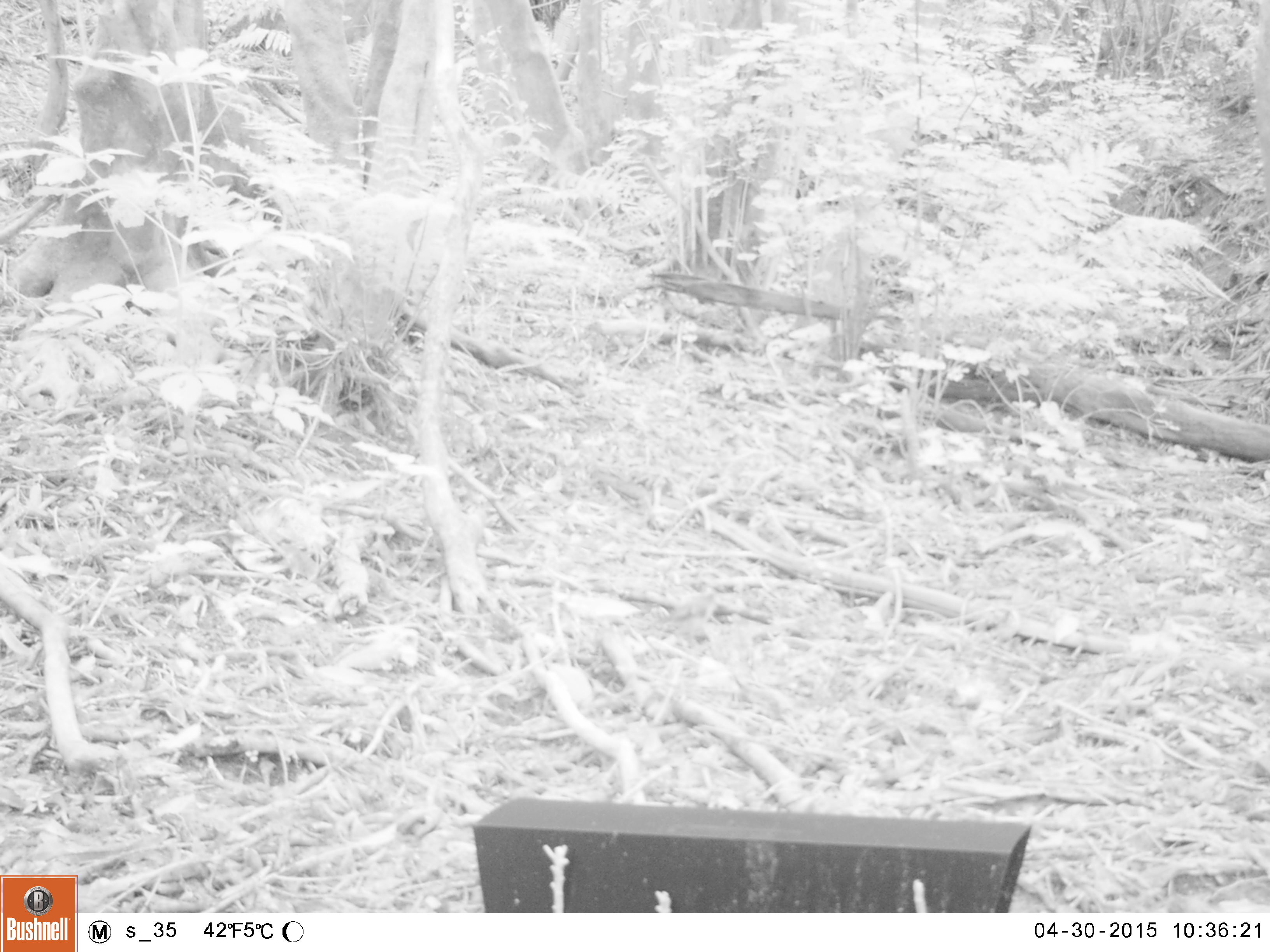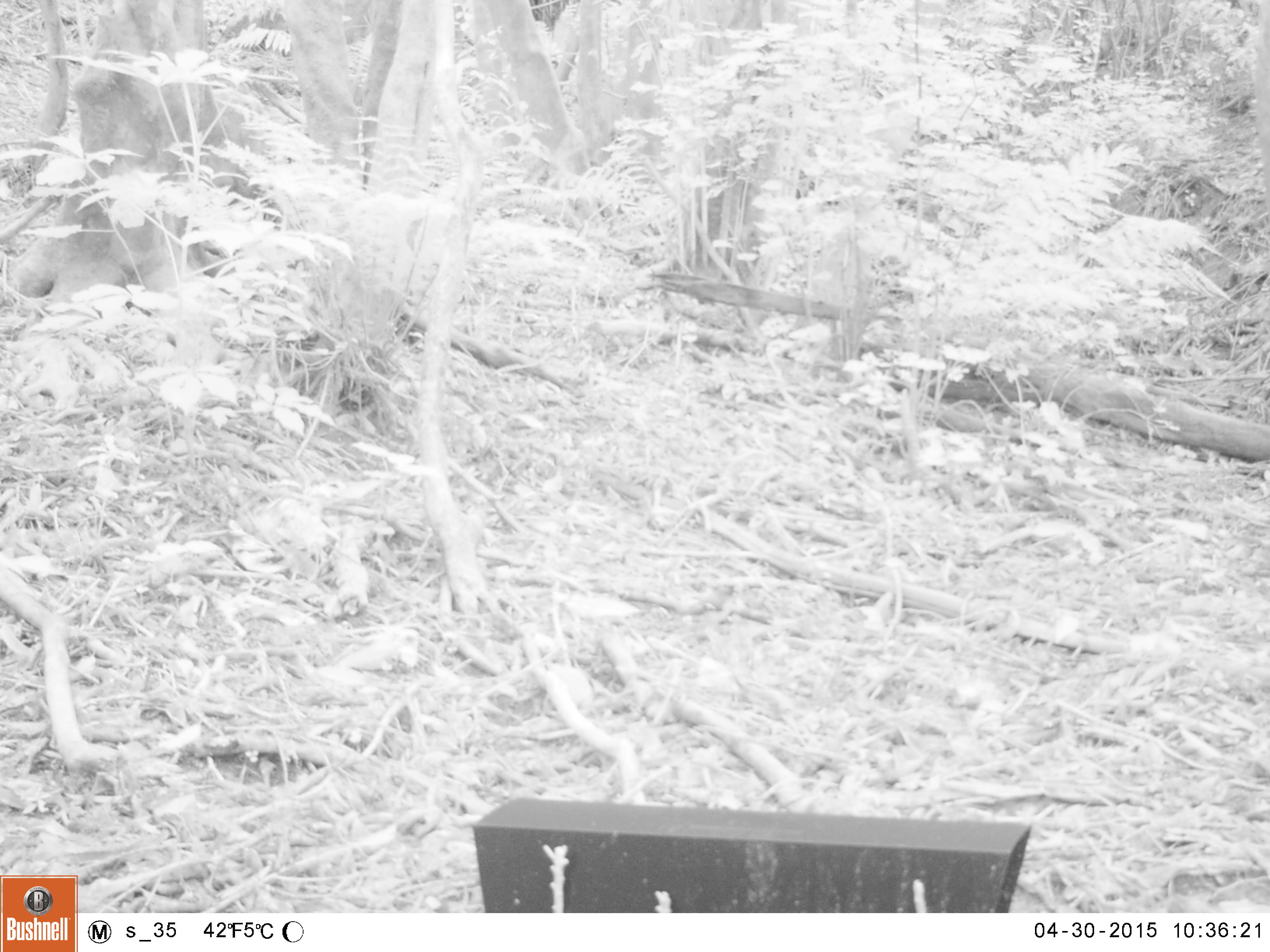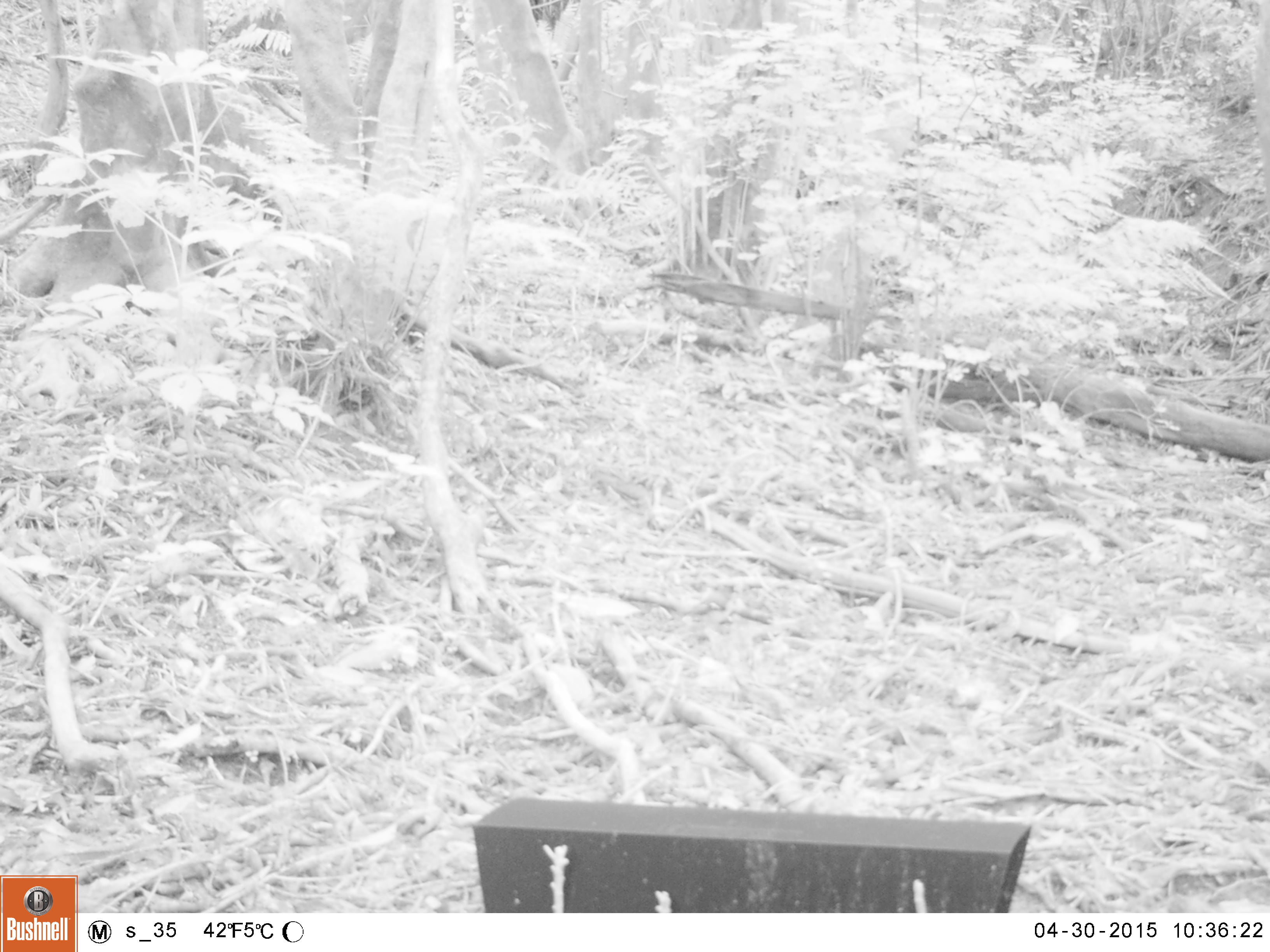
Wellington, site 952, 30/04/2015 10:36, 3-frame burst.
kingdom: Animalia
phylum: Chordata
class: Aves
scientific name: Aves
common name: bird